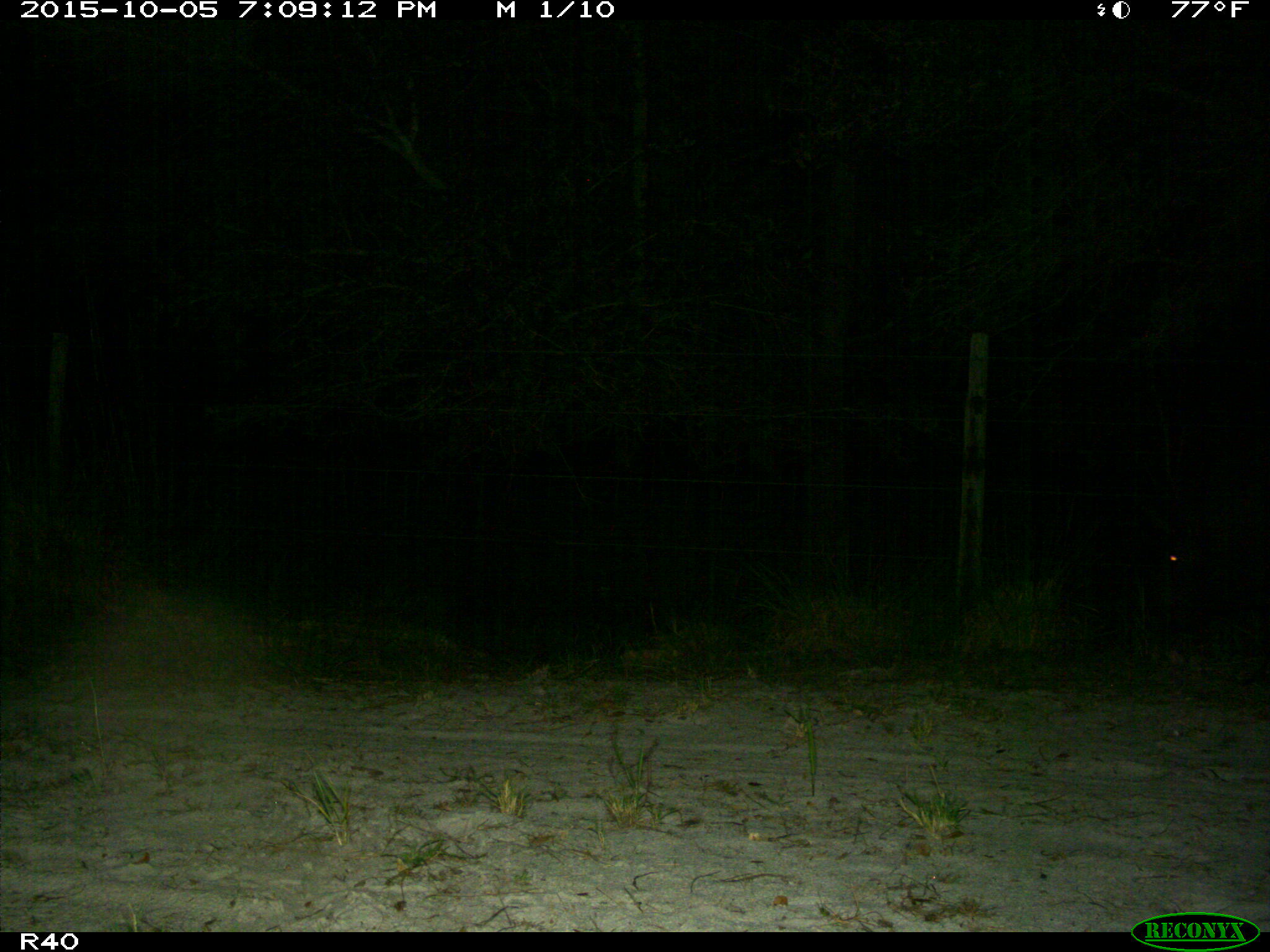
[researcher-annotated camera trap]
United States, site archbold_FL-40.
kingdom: Animalia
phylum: Chordata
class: Mammalia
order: Artiodactyla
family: Suidae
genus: Sus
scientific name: Sus scrofa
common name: wild boar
Sus scrofa (wild boar).